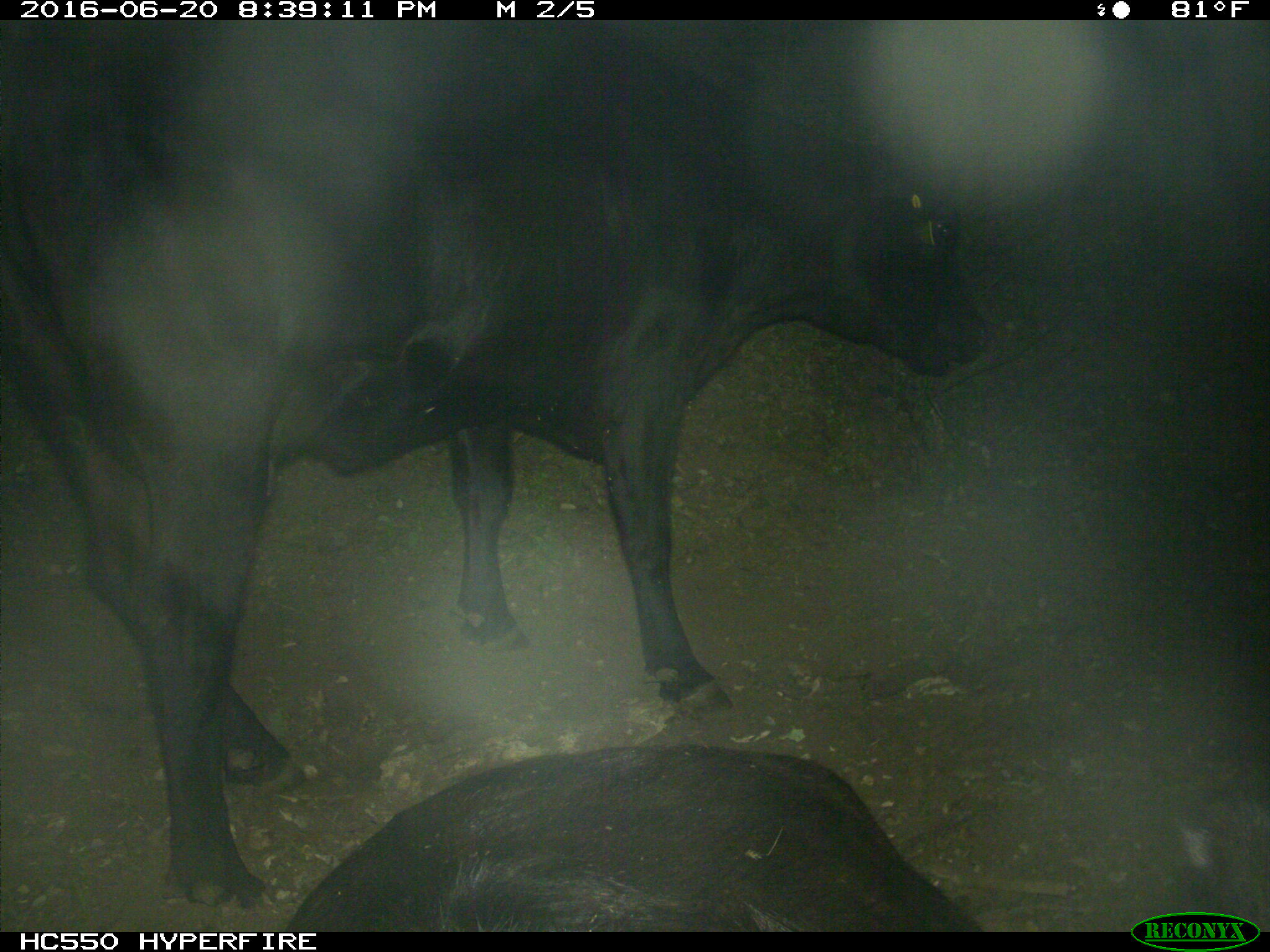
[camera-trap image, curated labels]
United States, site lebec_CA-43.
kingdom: Animalia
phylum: Chordata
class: Mammalia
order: Artiodactyla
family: Bovidae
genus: Bos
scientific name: Bos taurus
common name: domestic cow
Bos taurus (domestic cow).